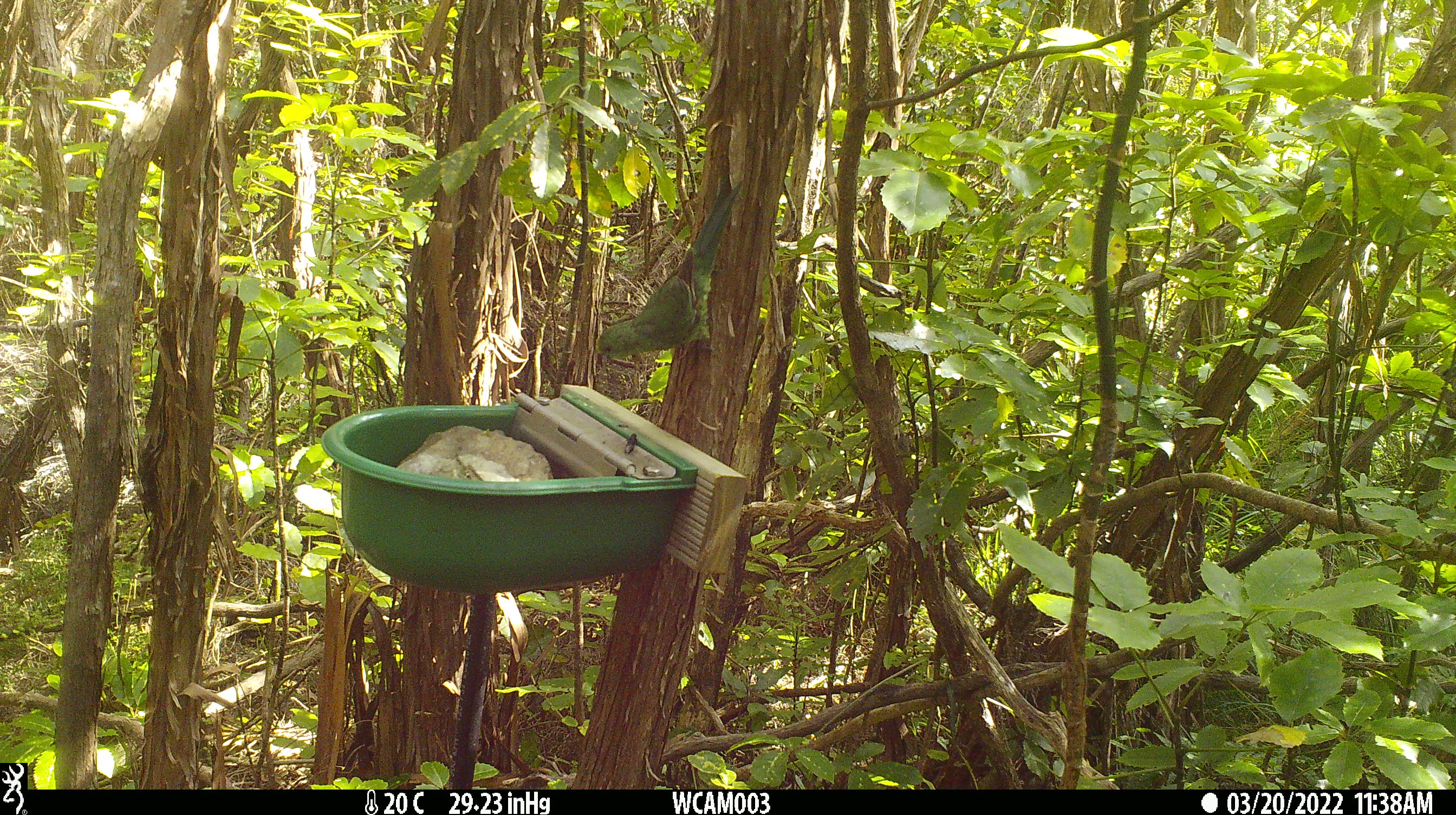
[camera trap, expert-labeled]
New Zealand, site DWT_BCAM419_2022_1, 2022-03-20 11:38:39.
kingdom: Animalia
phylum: Chordata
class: Aves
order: Psittaciformes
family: Psittaculidae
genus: Cyanoramphus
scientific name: Cyanoramphus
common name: parakeet